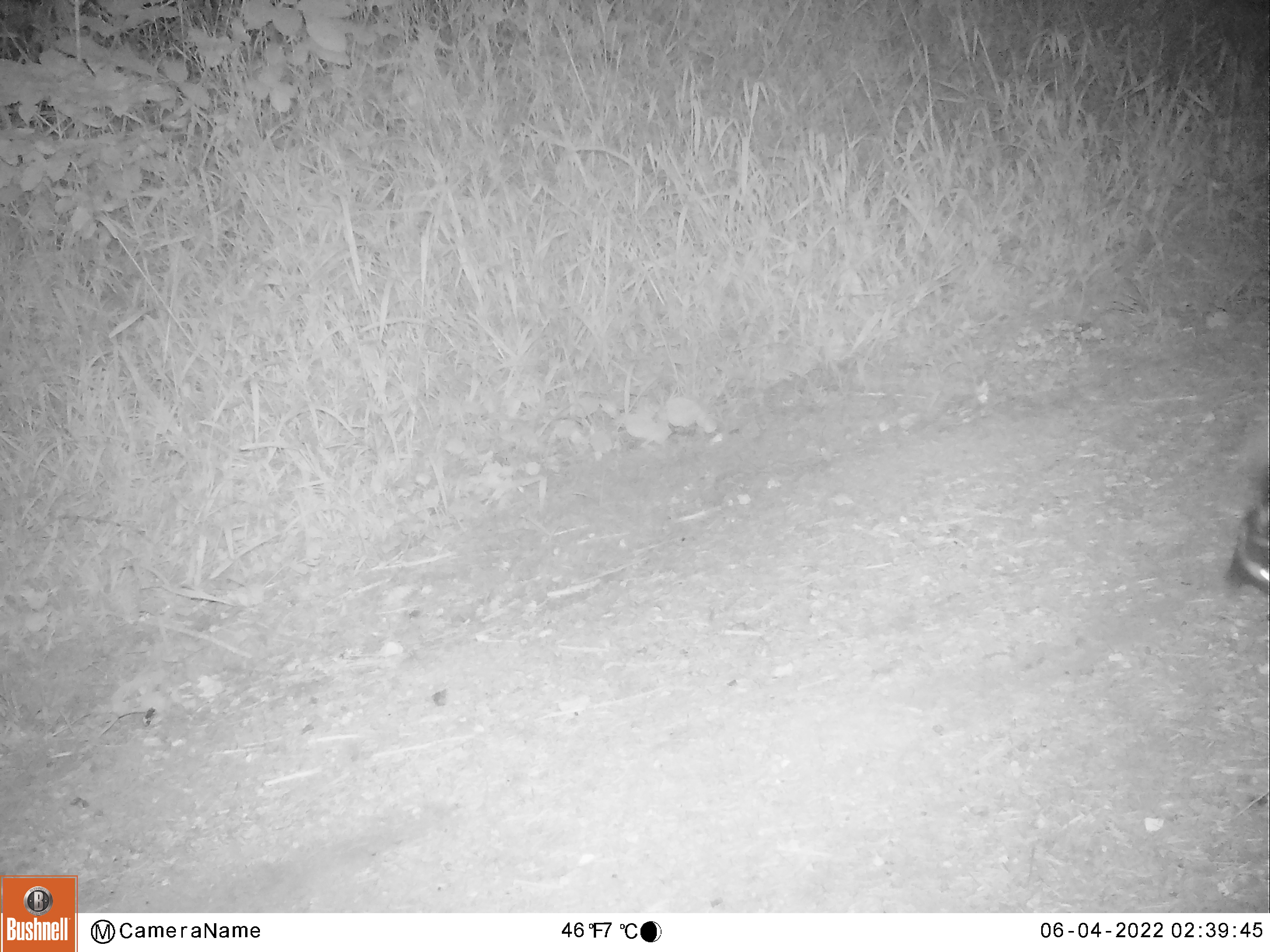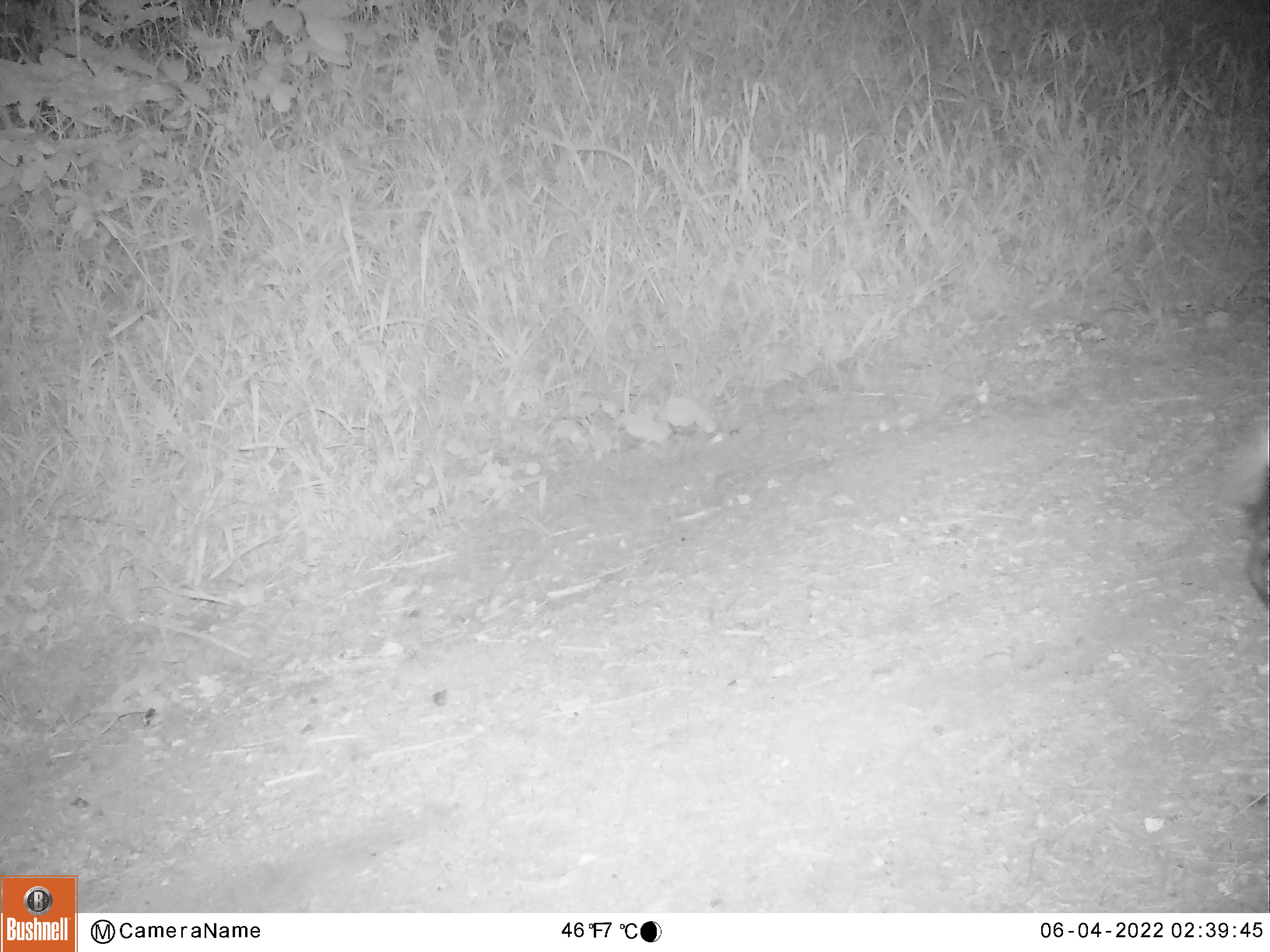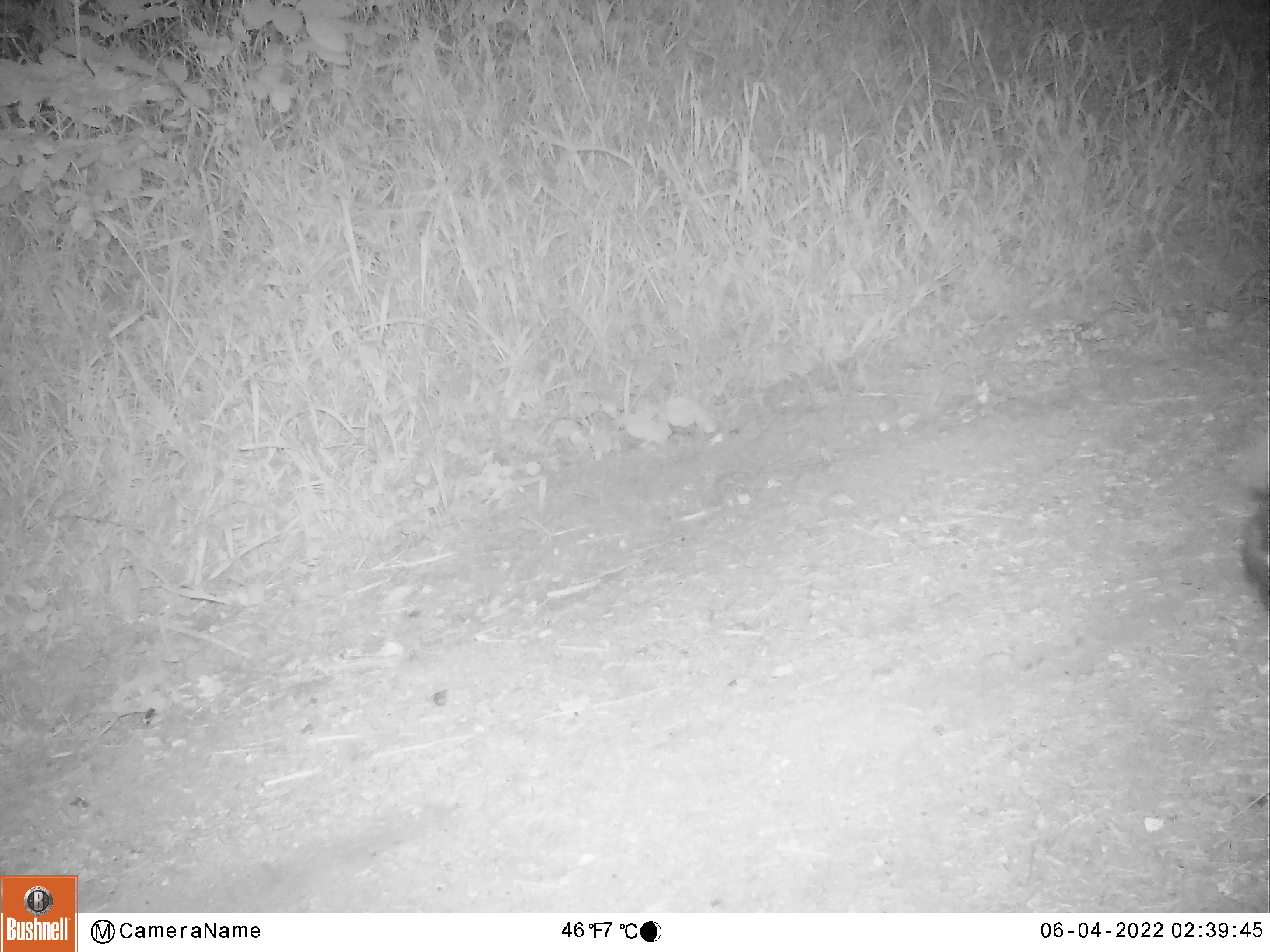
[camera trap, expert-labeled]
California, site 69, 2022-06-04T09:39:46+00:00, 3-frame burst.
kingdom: Animalia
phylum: Chordata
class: Mammalia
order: Carnivora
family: Mephitidae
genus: Spilogale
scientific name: Spilogale gracilis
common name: western spotted skunk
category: spotted skunk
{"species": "spotted skunk (western spotted skunk) (Spilogale gracilis)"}